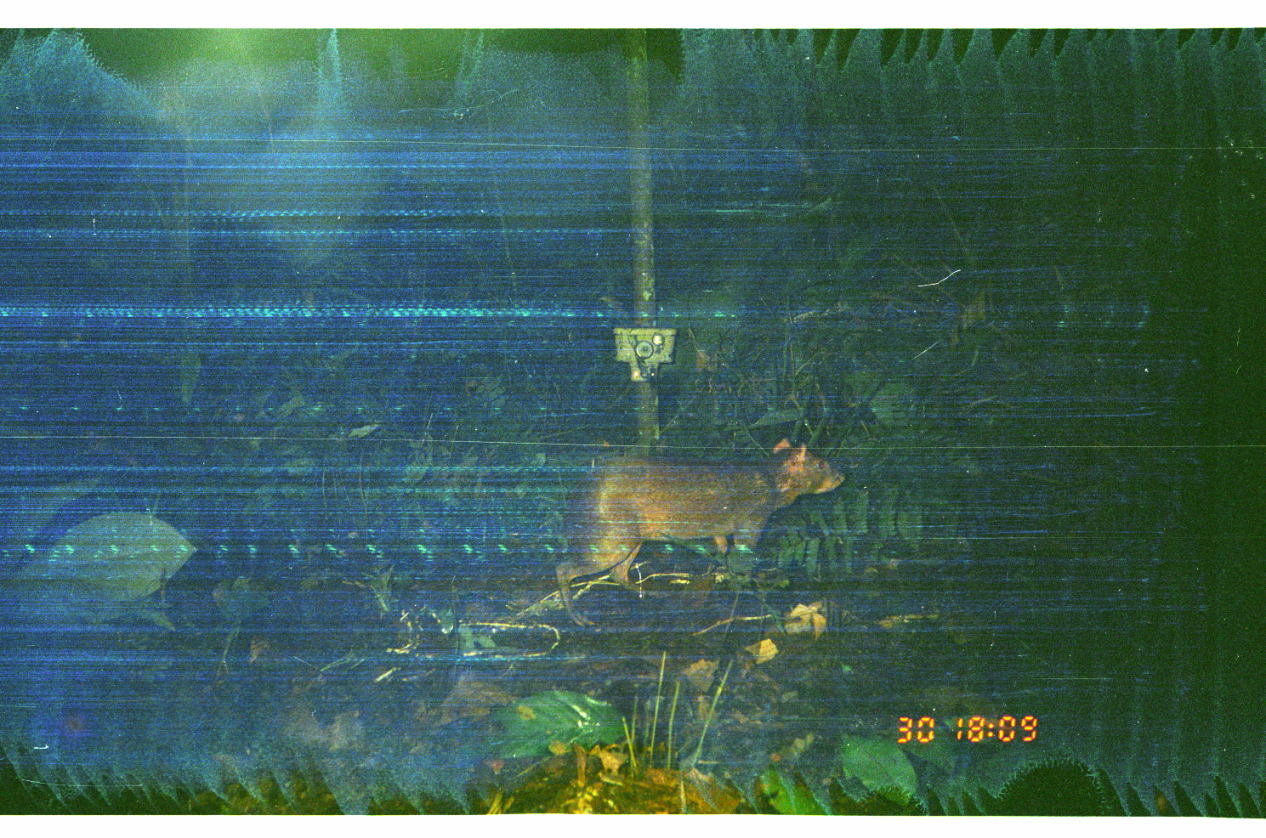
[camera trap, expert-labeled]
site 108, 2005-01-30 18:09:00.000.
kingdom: Animalia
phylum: Chordata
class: Mammalia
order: Rodentia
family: Dasyproctidae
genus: Dasyprocta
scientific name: Dasyprocta punctata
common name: central american agouti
Dasyprocta punctata (central american agouti).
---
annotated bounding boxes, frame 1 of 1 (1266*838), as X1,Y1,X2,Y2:
dasyprocta punctata: 552,434,846,629